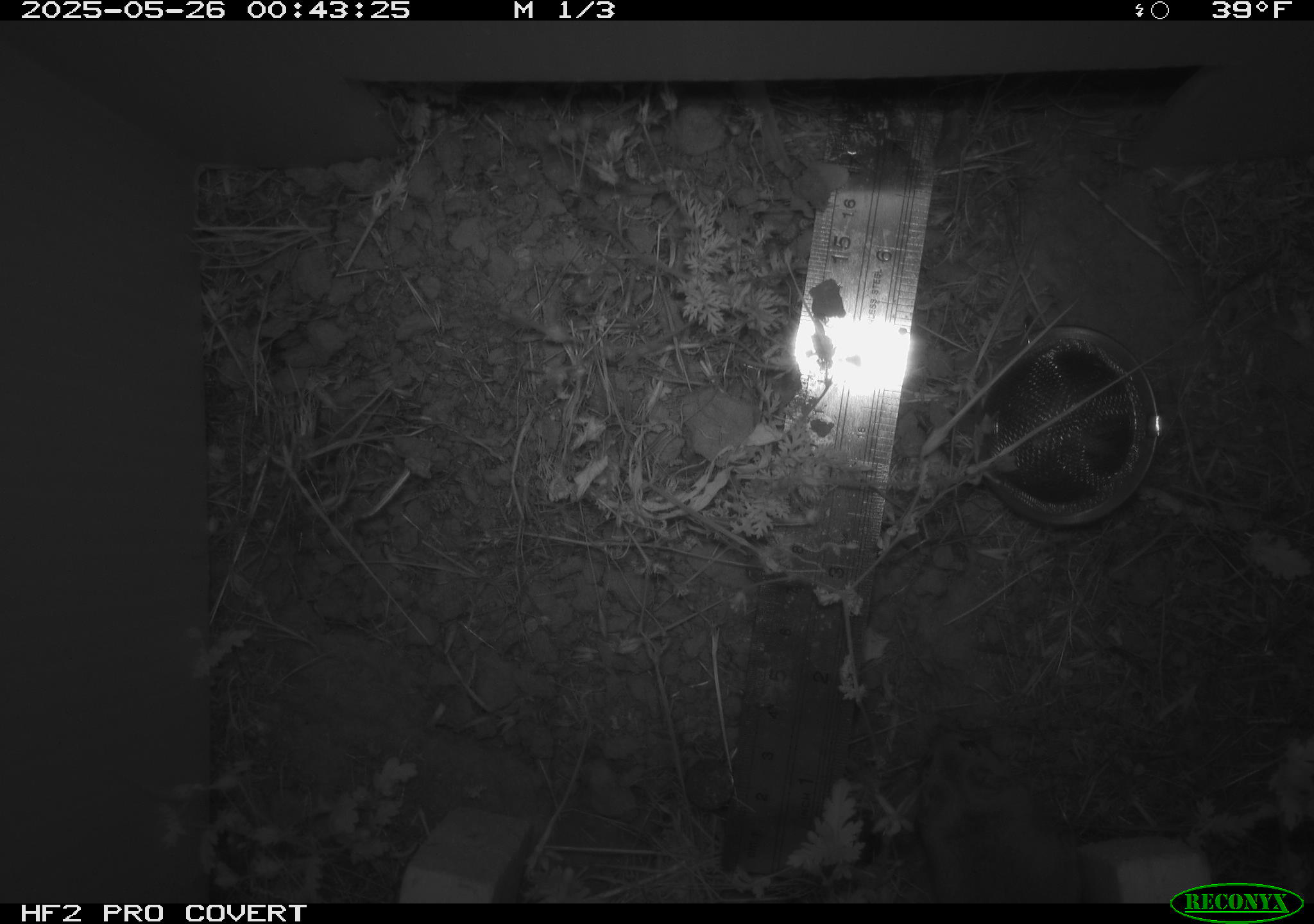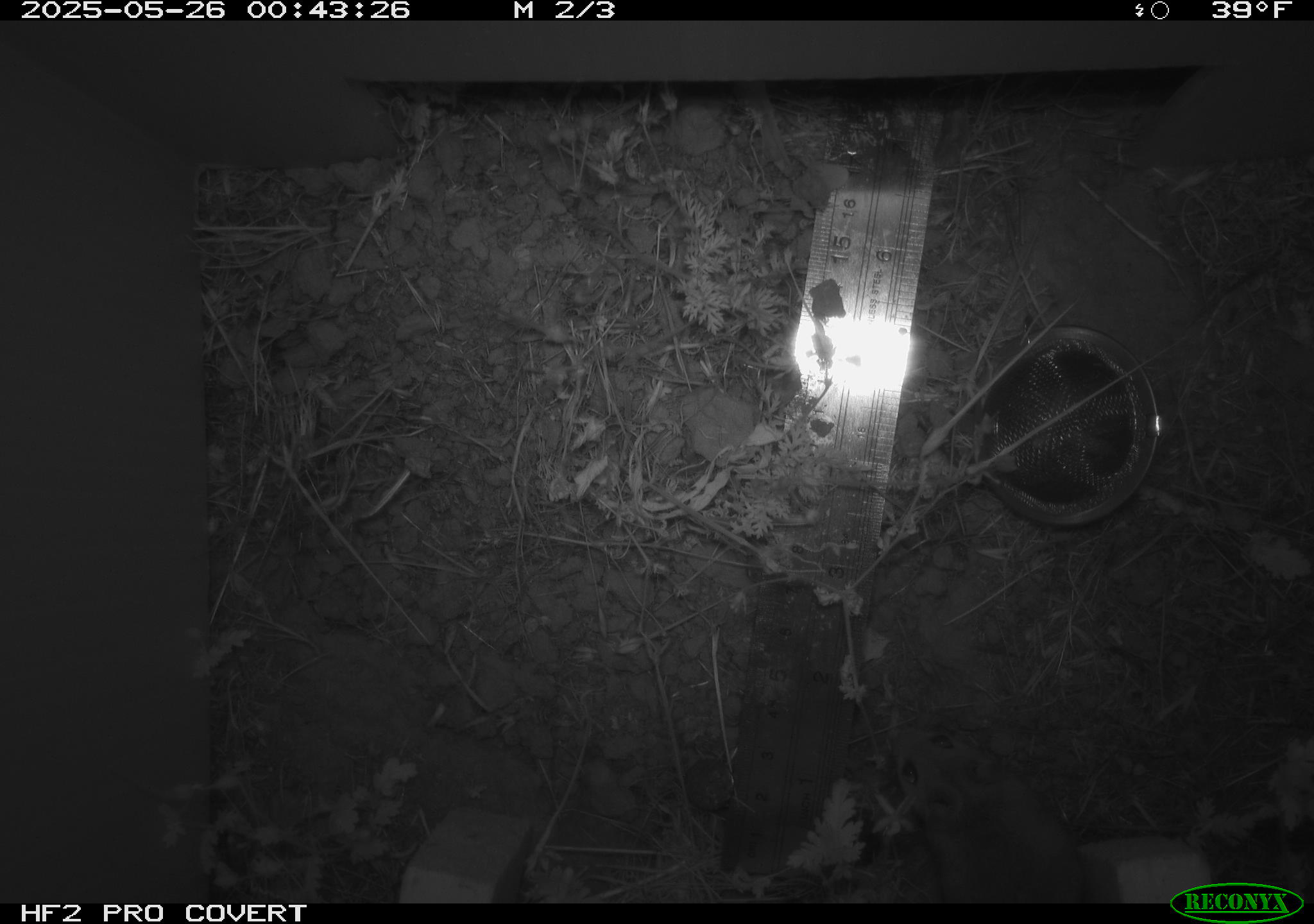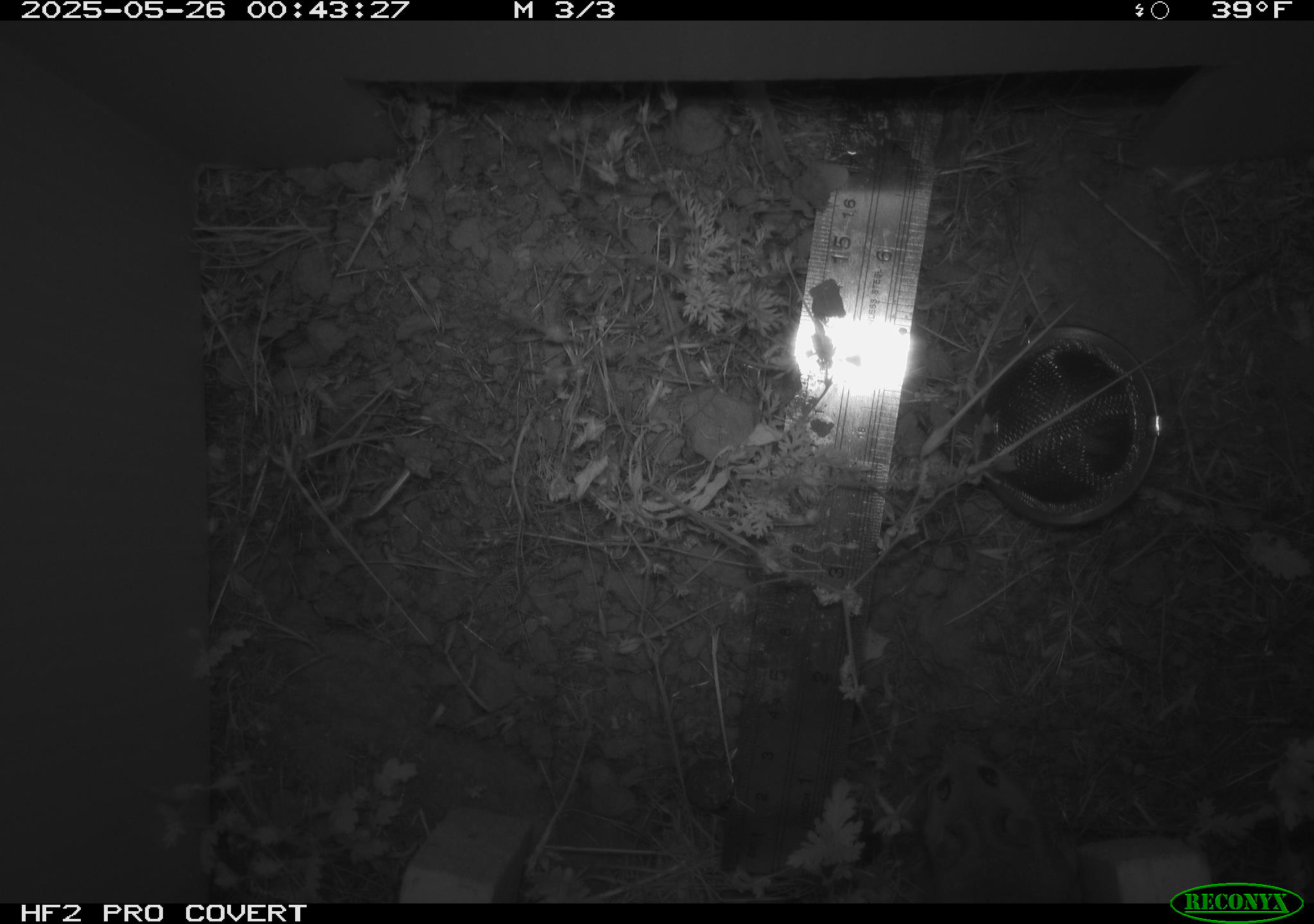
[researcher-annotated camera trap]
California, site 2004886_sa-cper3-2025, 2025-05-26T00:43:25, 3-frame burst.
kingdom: Animalia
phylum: Chordata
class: Mammalia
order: Rodentia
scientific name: Rodentia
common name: rodent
Rodent (Rodentia).